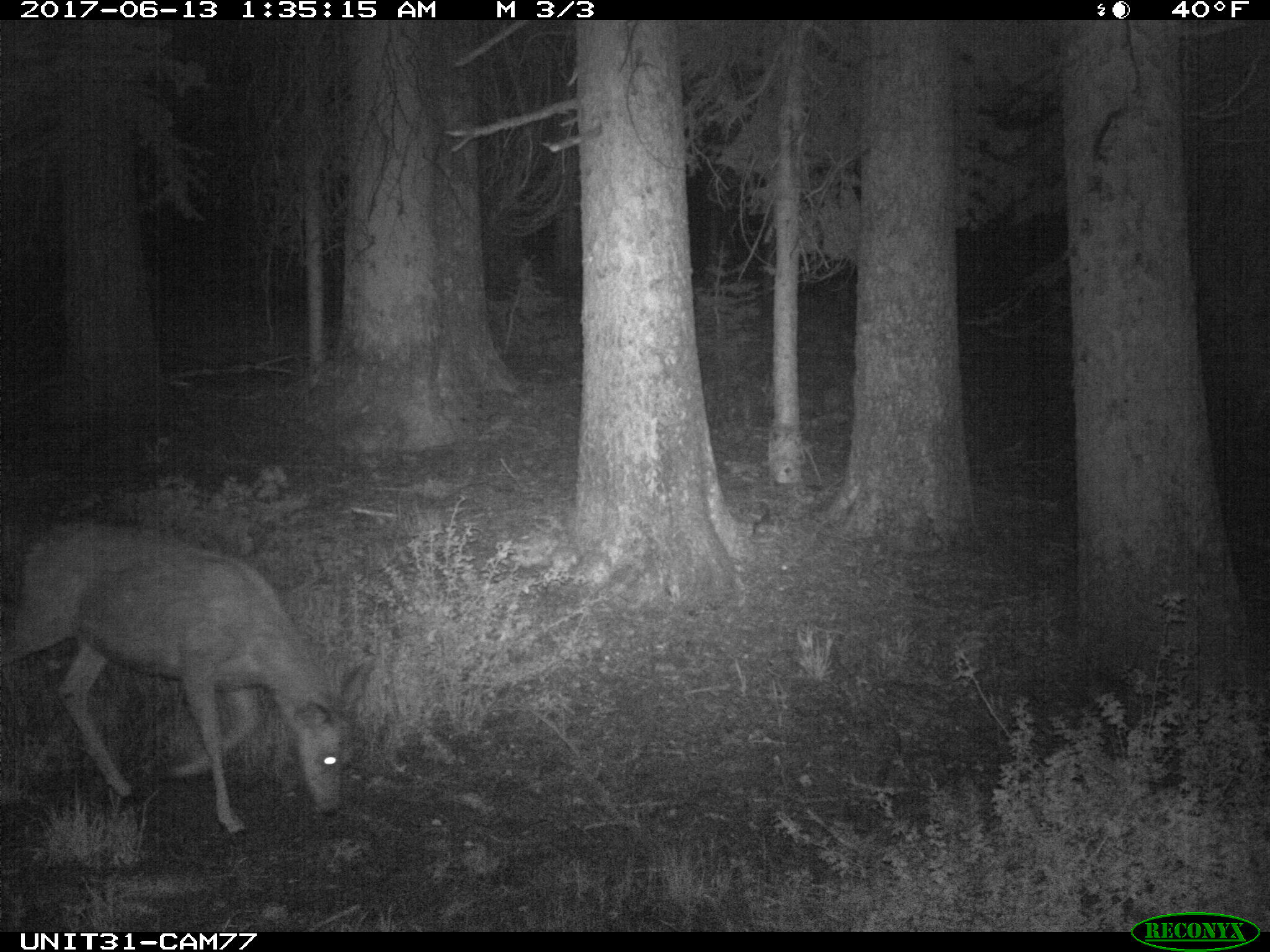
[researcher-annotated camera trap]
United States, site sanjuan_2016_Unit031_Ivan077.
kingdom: Animalia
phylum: Chordata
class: Mammalia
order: Artiodactyla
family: Cervidae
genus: Odocoileus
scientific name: Odocoileus hemionus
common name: mule deer